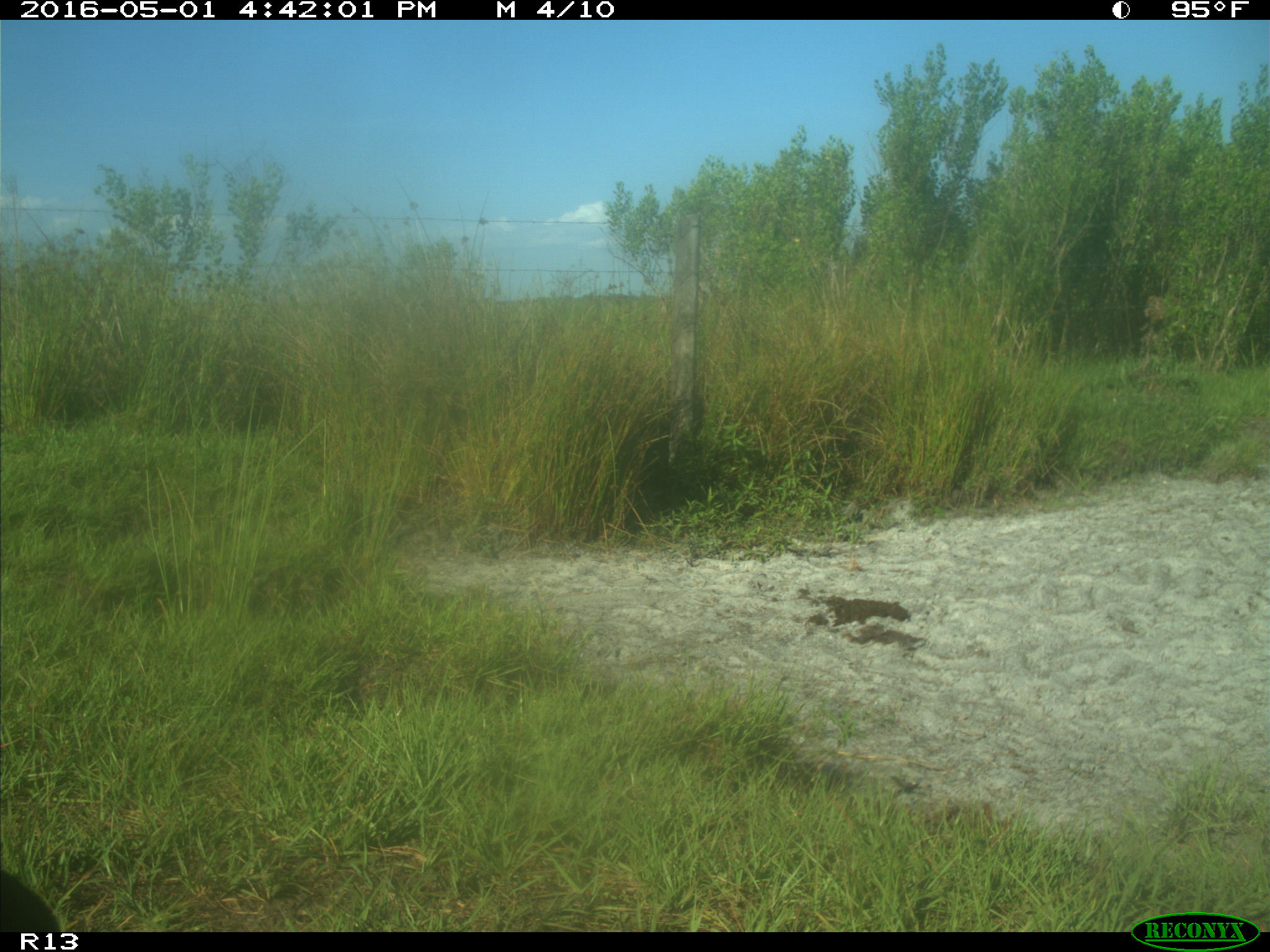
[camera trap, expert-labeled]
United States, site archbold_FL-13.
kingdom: Animalia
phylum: Chordata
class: Mammalia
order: Artiodactyla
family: Bovidae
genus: Bos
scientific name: Bos taurus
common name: domestic cow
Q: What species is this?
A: Bos taurus (domestic cow).